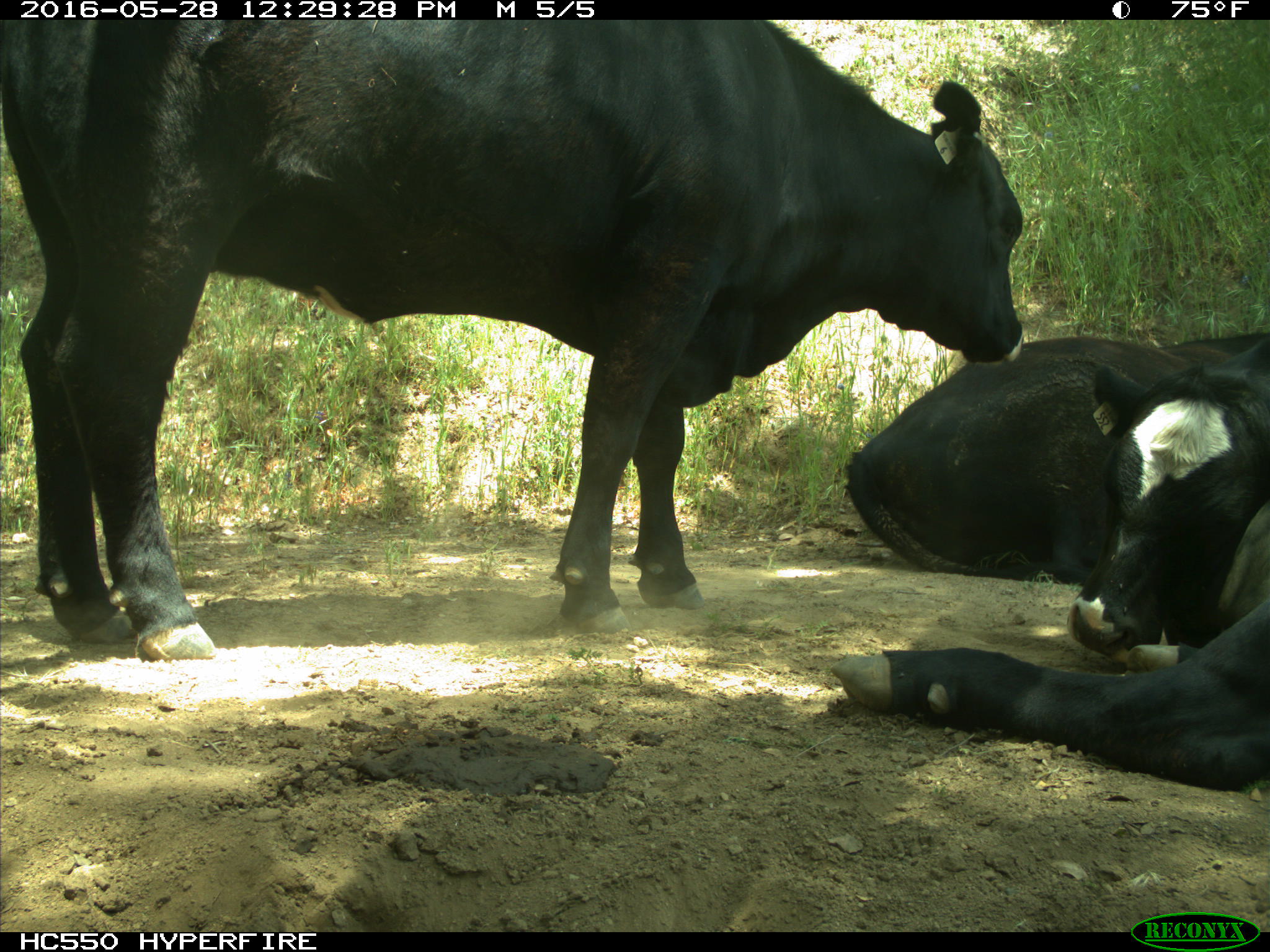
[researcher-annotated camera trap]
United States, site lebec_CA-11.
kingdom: Animalia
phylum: Chordata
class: Mammalia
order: Artiodactyla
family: Bovidae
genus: Bos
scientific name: Bos taurus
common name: domestic cow